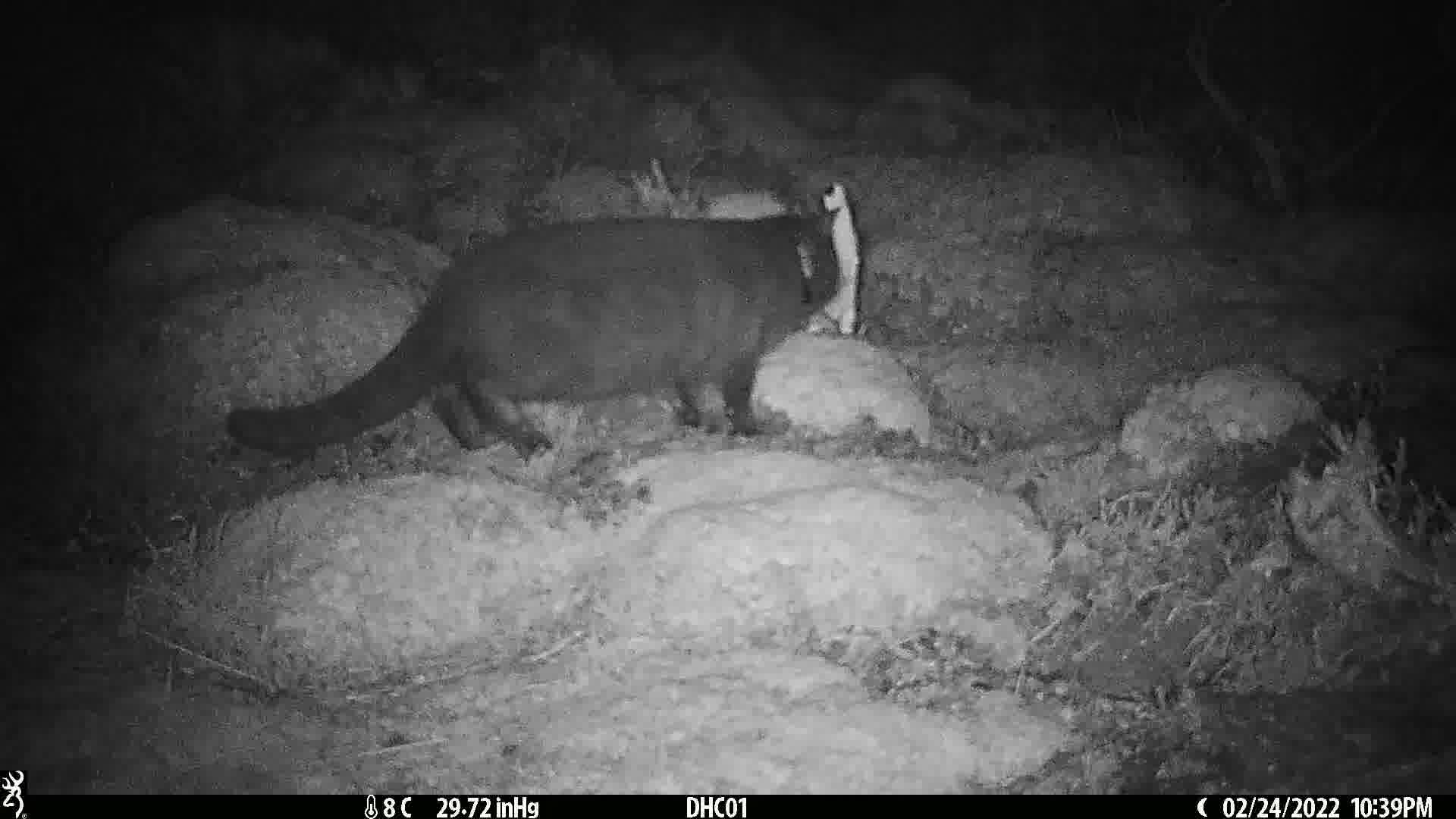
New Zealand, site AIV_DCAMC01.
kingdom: Animalia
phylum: Chordata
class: Mammalia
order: Carnivora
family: Felidae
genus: Felis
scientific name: Felis catus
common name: domestic cat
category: cat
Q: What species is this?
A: Cat (domestic cat) (Felis catus).